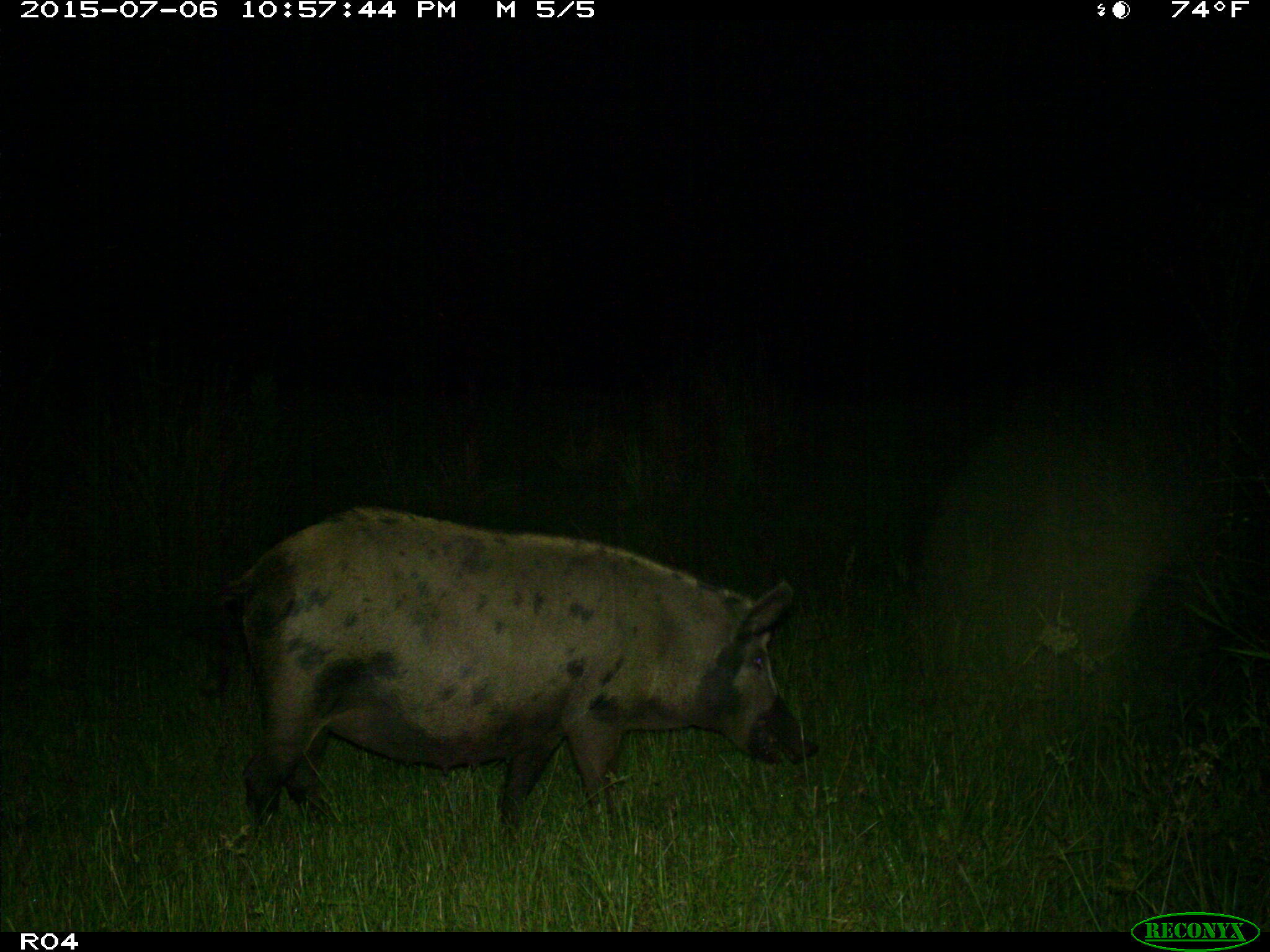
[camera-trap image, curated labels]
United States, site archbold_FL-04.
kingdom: Animalia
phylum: Chordata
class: Mammalia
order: Artiodactyla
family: Suidae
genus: Sus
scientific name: Sus scrofa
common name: wild boar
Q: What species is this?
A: Sus scrofa (wild boar).